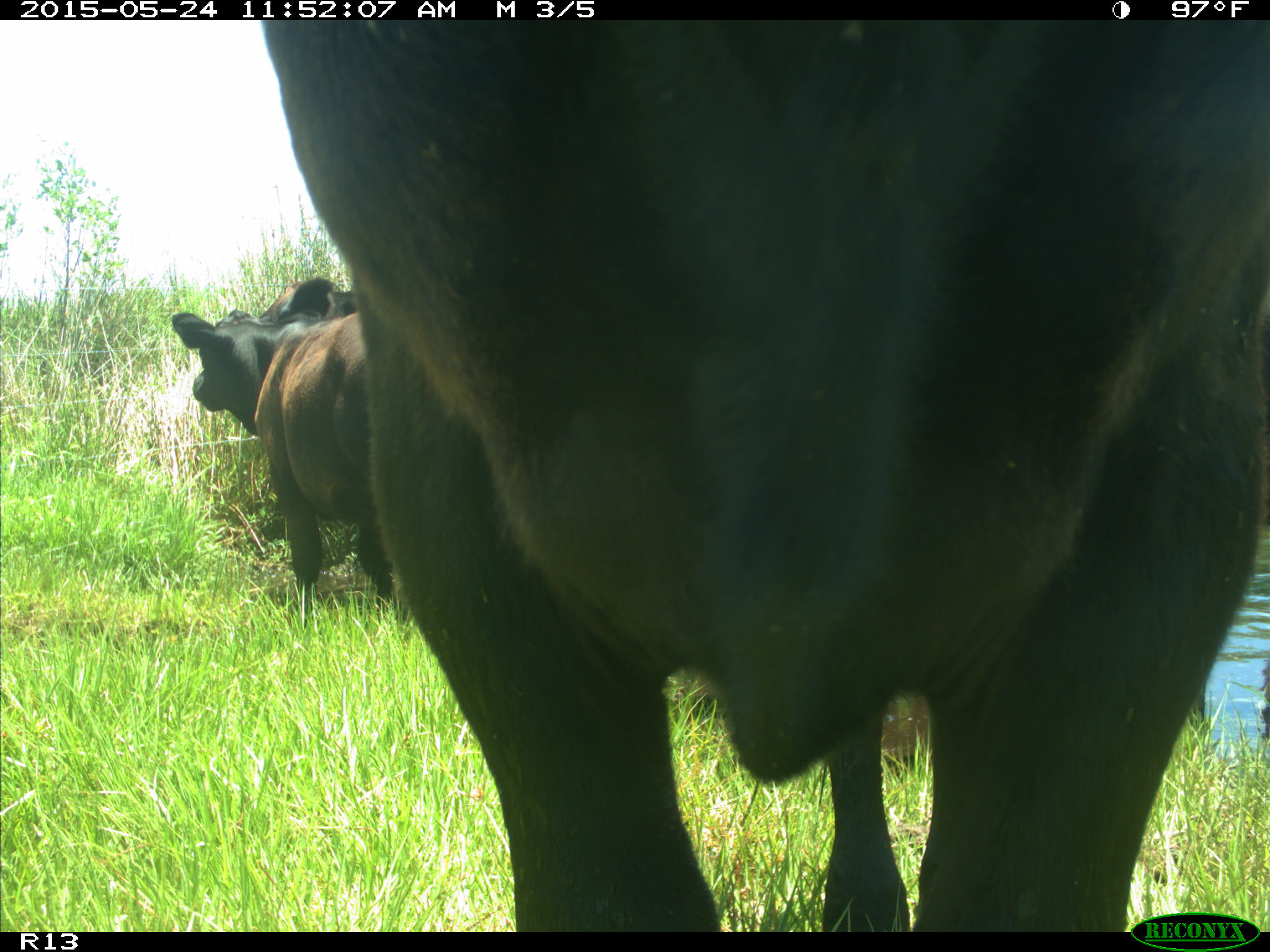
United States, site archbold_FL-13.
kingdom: Animalia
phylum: Chordata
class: Mammalia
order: Artiodactyla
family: Bovidae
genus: Bos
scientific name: Bos taurus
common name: domestic cow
Bos taurus (domestic cow).